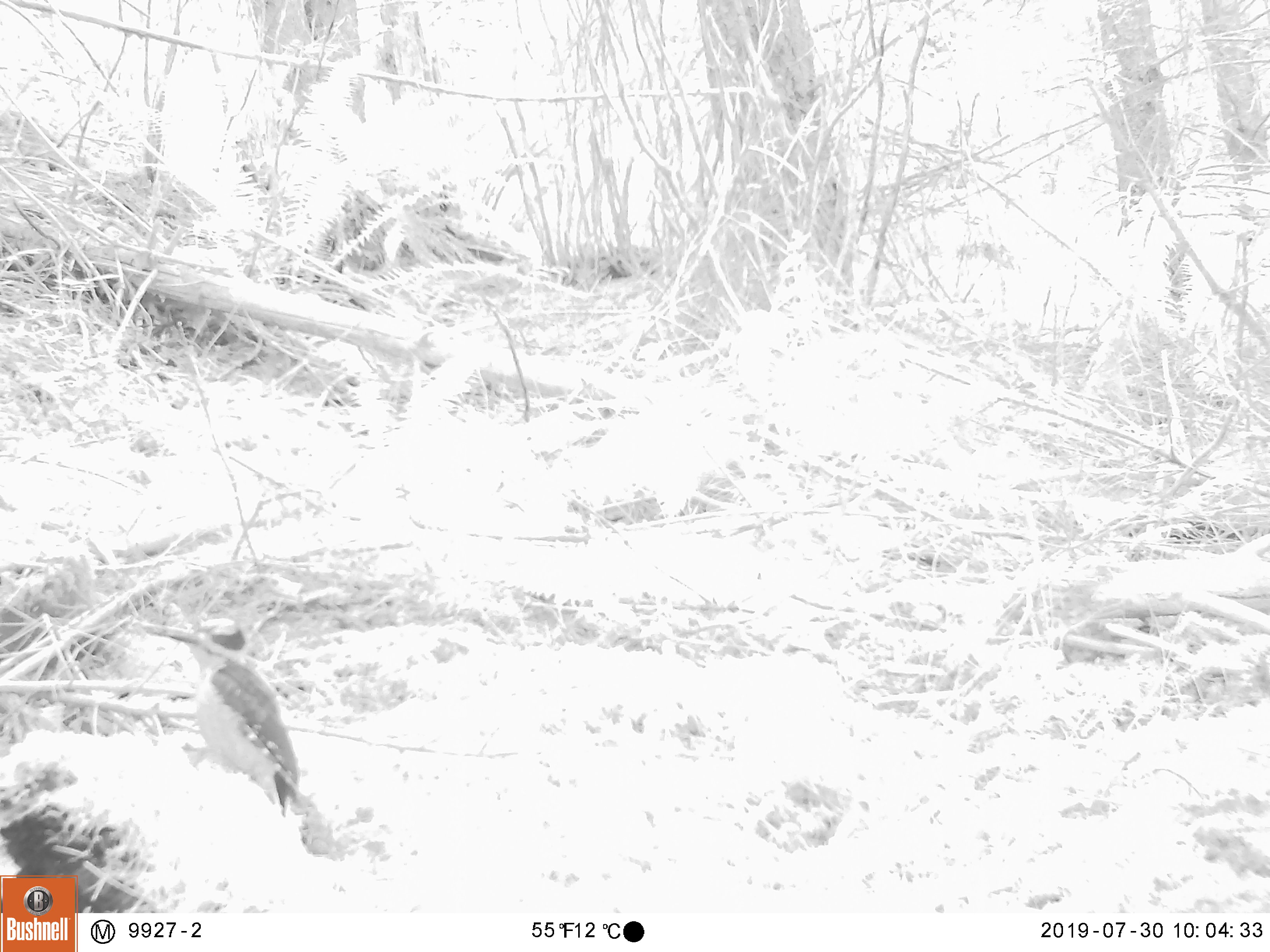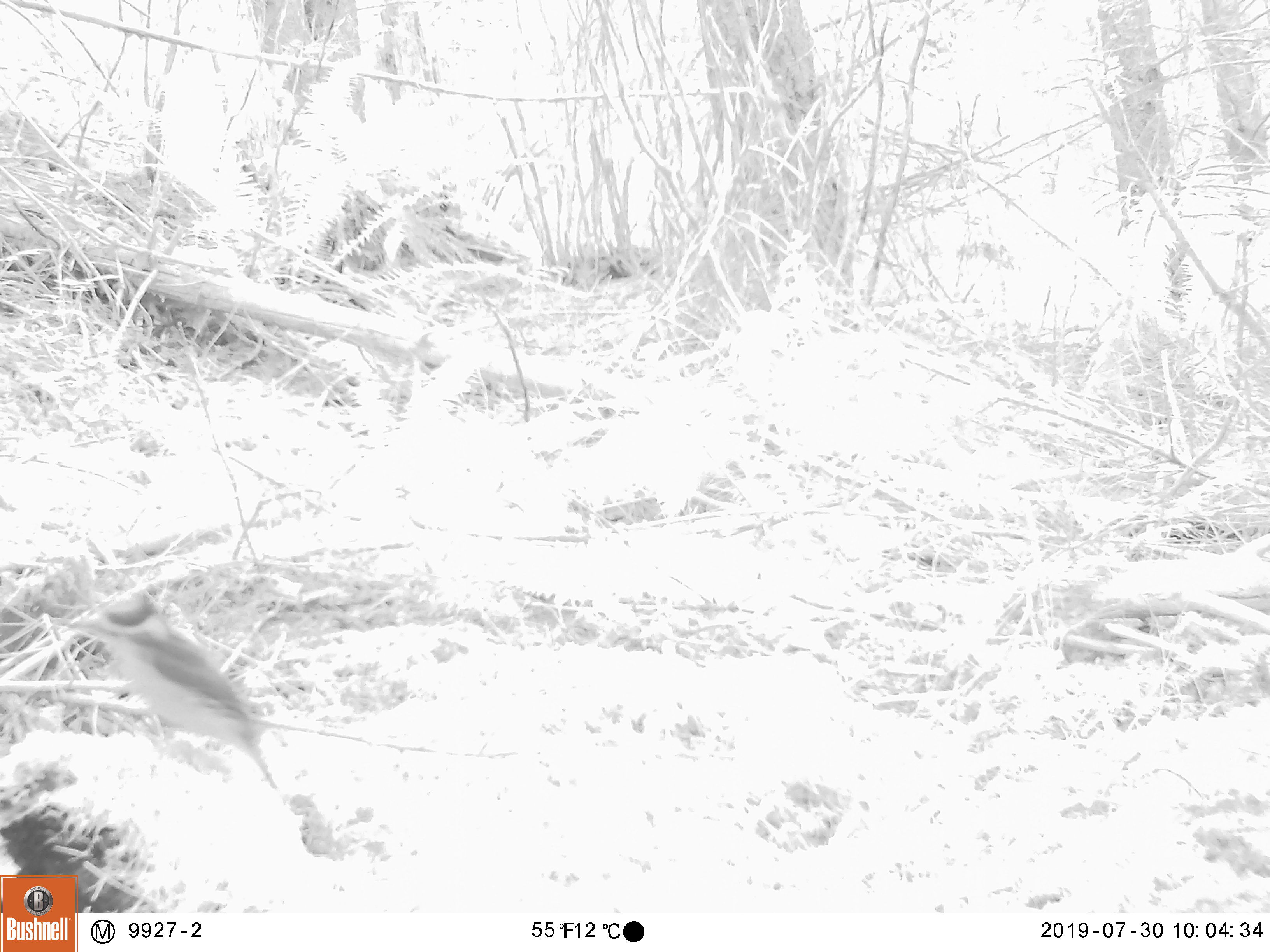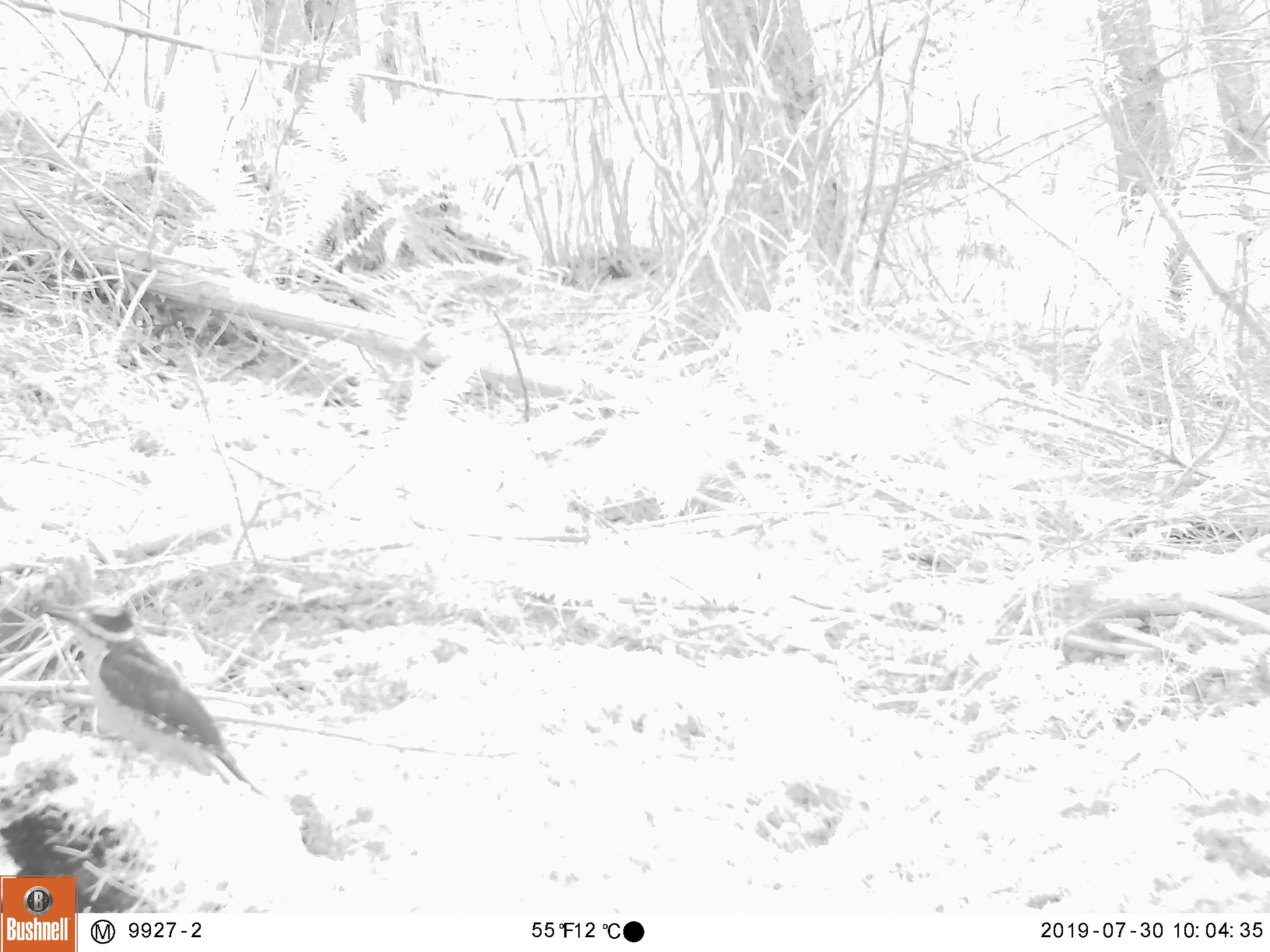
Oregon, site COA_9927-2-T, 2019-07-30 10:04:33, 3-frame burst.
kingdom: Animalia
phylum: Chordata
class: Aves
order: Piciformes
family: Picidae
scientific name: Picidae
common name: woodpeckers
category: picidae family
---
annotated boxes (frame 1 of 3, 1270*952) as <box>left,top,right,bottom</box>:
picidae family: <box>162,615,320,829</box>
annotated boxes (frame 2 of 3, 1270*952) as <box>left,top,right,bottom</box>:
picidae family: <box>82,589,278,786</box>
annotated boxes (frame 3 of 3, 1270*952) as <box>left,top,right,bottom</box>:
picidae family: <box>42,599,263,792</box>